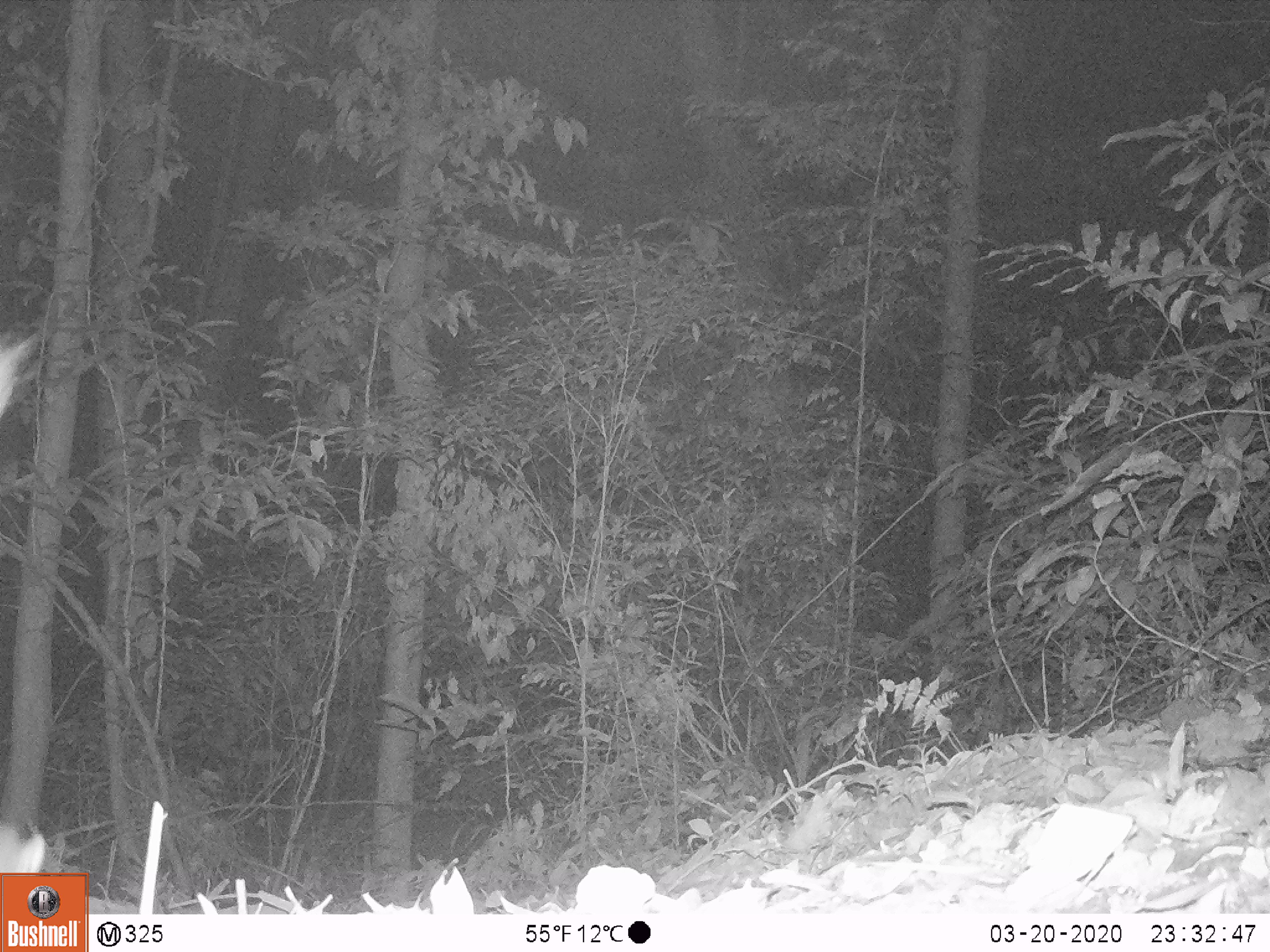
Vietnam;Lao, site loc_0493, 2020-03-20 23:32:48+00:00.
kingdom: Animalia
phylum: Chordata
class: Mammalia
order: Carnivora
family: Mustelidae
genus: Melogale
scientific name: Melogale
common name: ferret badger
Ferret badger (Melogale). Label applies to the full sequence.